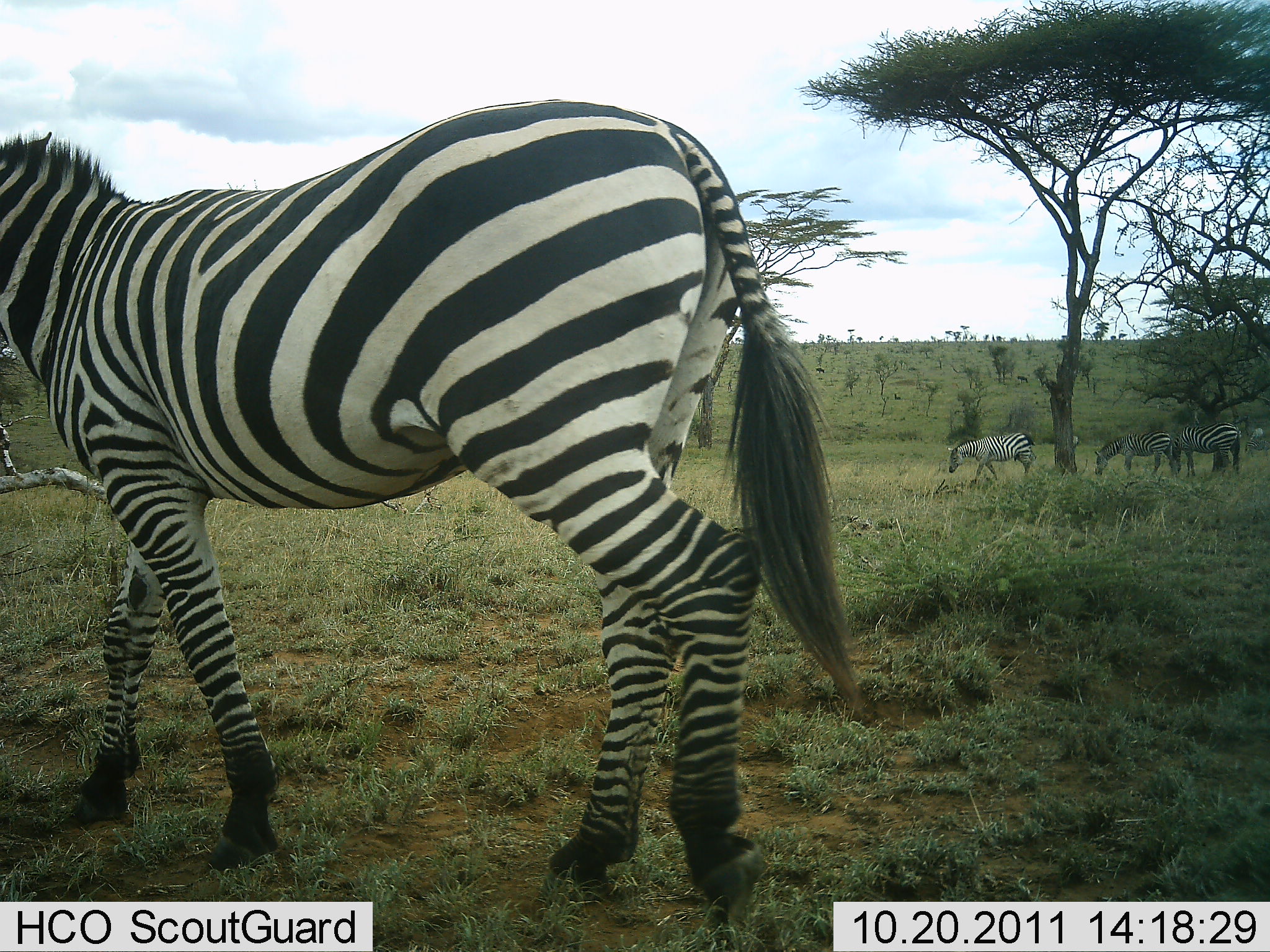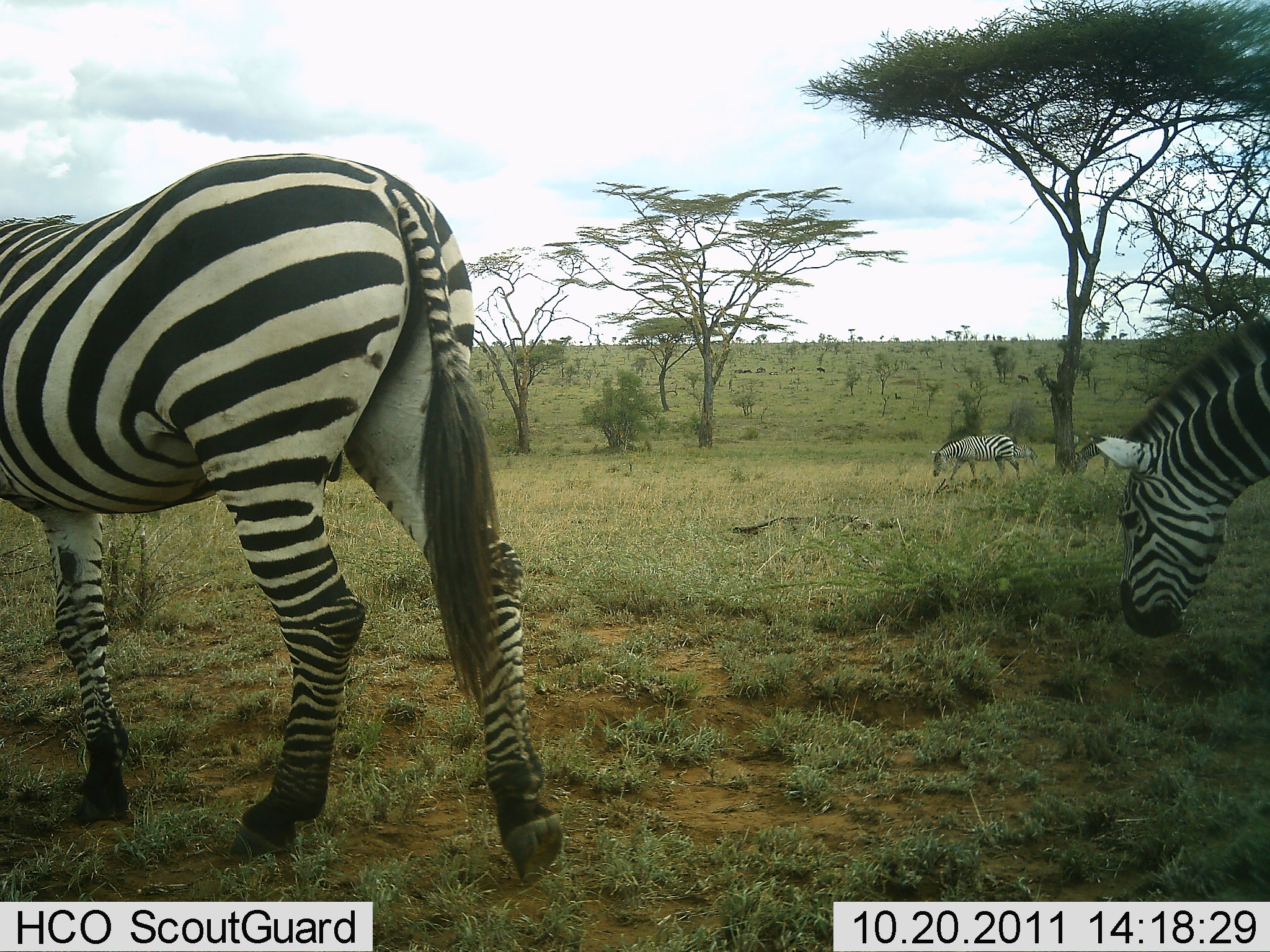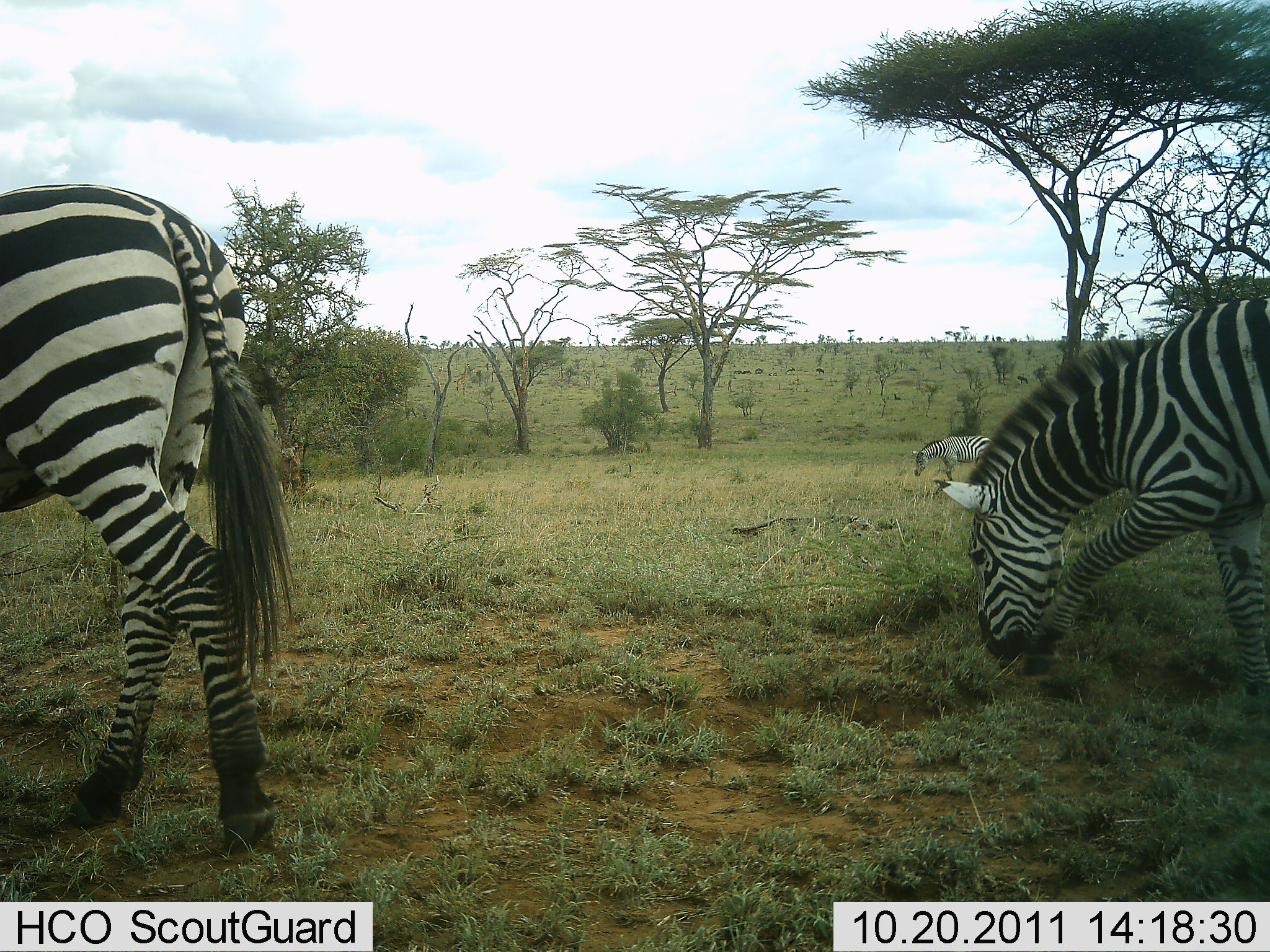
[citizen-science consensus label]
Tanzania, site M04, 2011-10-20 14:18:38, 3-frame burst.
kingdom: Animalia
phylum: Chordata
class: Mammalia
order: Perissodactyla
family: Equidae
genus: Equus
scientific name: Equus quagga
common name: plains zebra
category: zebra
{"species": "zebra (plains zebra) (Equus quagga)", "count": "5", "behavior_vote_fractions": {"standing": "44%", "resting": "0%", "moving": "81%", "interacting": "0%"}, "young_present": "0%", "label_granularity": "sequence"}